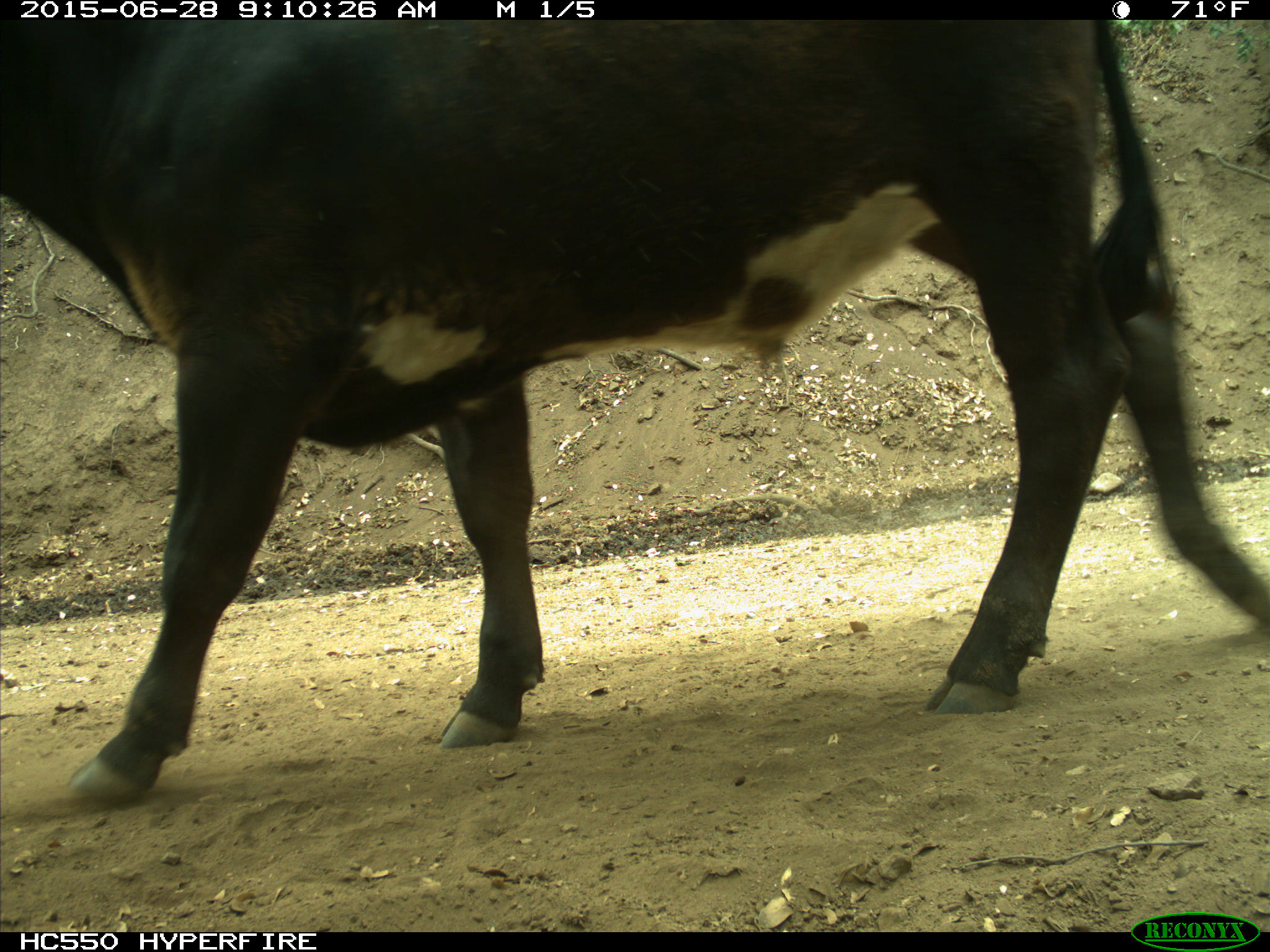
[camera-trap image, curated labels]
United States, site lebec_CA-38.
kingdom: Animalia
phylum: Chordata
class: Mammalia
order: Artiodactyla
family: Bovidae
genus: Bos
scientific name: Bos taurus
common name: domestic cow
Bos taurus (domestic cow).